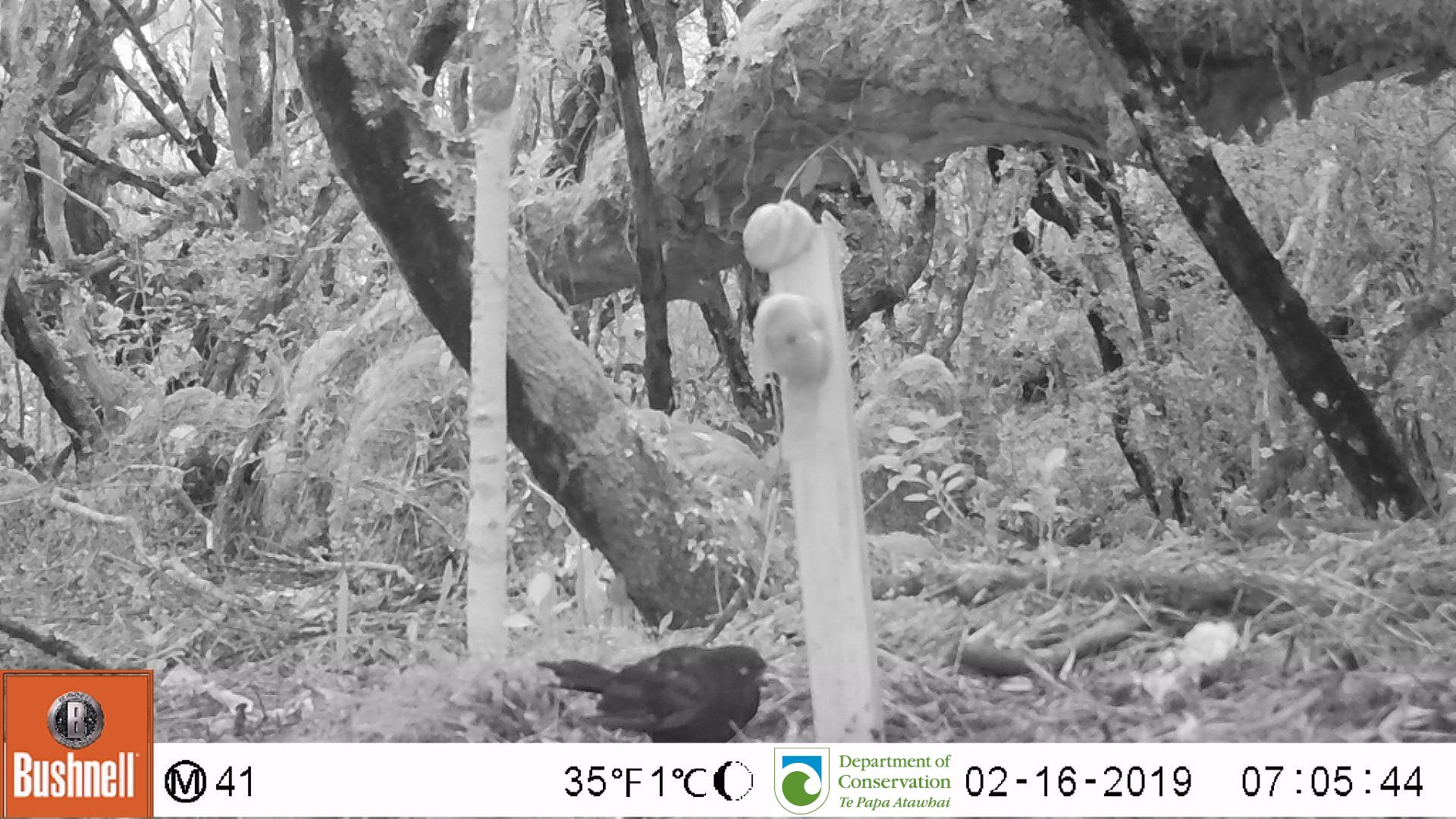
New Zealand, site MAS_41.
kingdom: Animalia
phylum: Chordata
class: Aves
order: Passeriformes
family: Turdidae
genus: Turdus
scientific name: Turdus merula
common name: eurasian blackbird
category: blackbird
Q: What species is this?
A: Blackbird (eurasian blackbird) (Turdus merula).